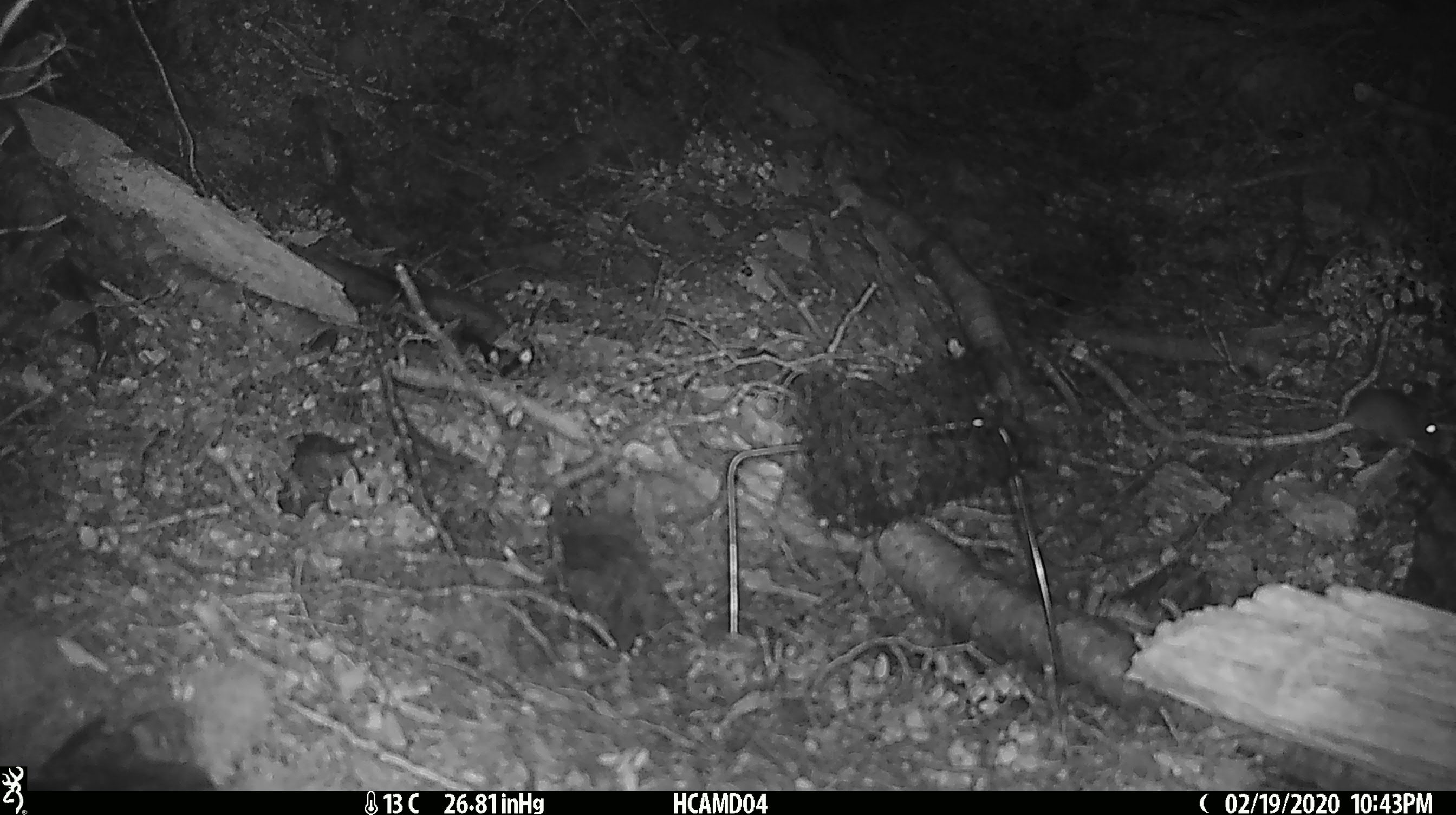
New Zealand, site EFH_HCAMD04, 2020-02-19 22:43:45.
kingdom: Animalia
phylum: Chordata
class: Mammalia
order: Rodentia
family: Muridae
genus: Mus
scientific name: Mus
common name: mouse